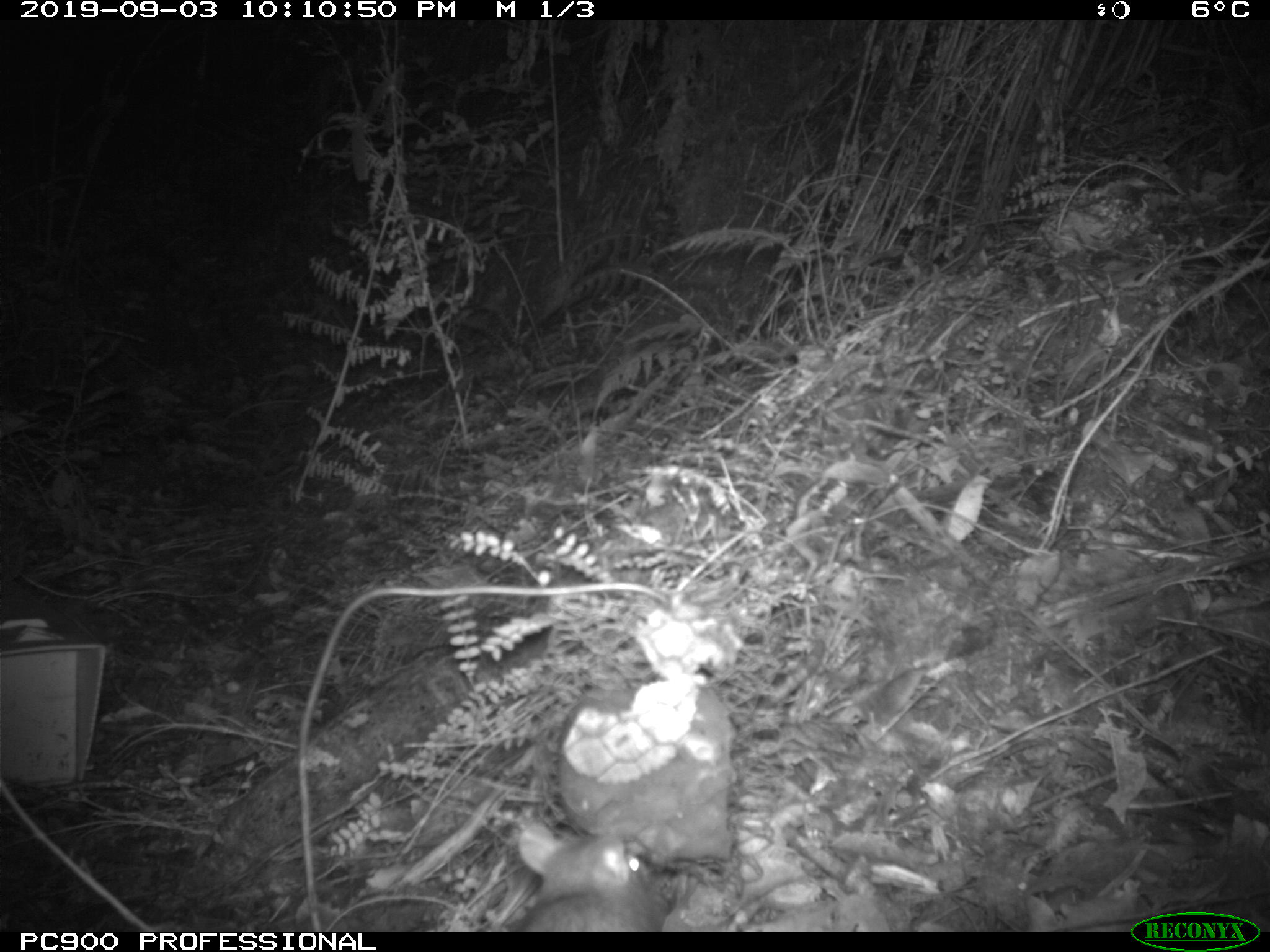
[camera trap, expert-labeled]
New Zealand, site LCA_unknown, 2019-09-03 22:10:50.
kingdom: Animalia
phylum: Chordata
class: Mammalia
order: Rodentia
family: Muridae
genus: Rattus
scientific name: Rattus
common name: rat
Rat (Rattus).